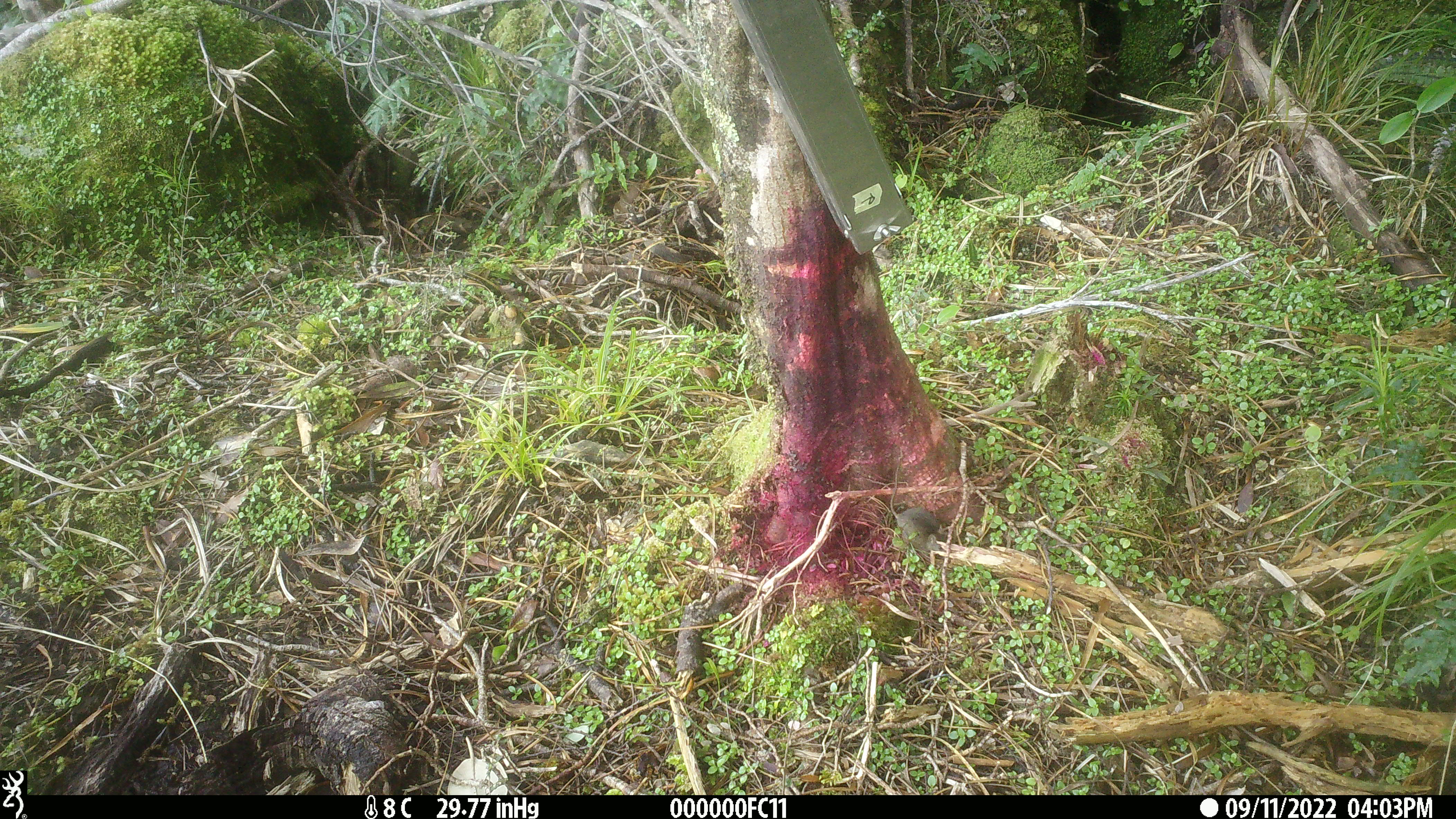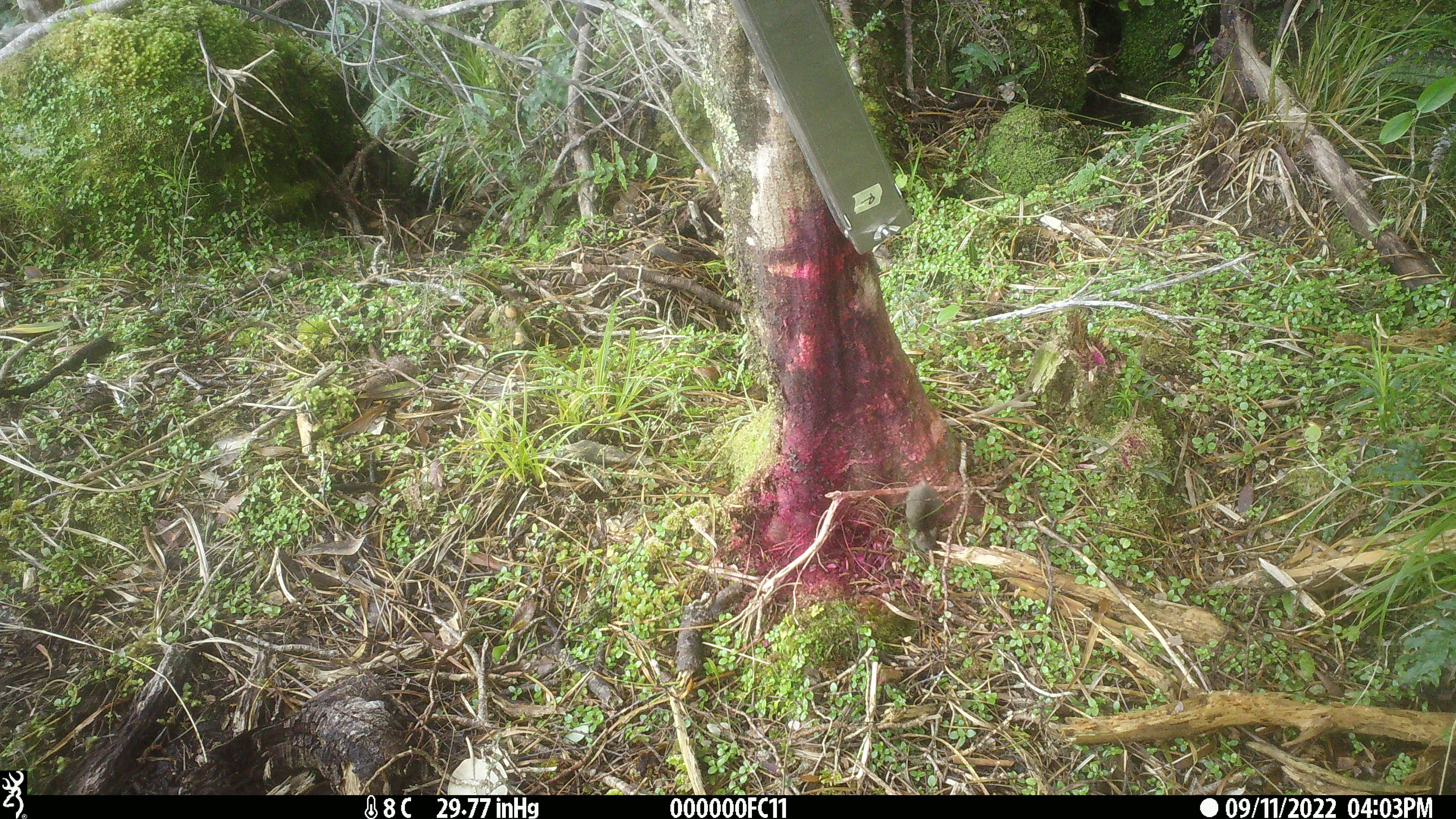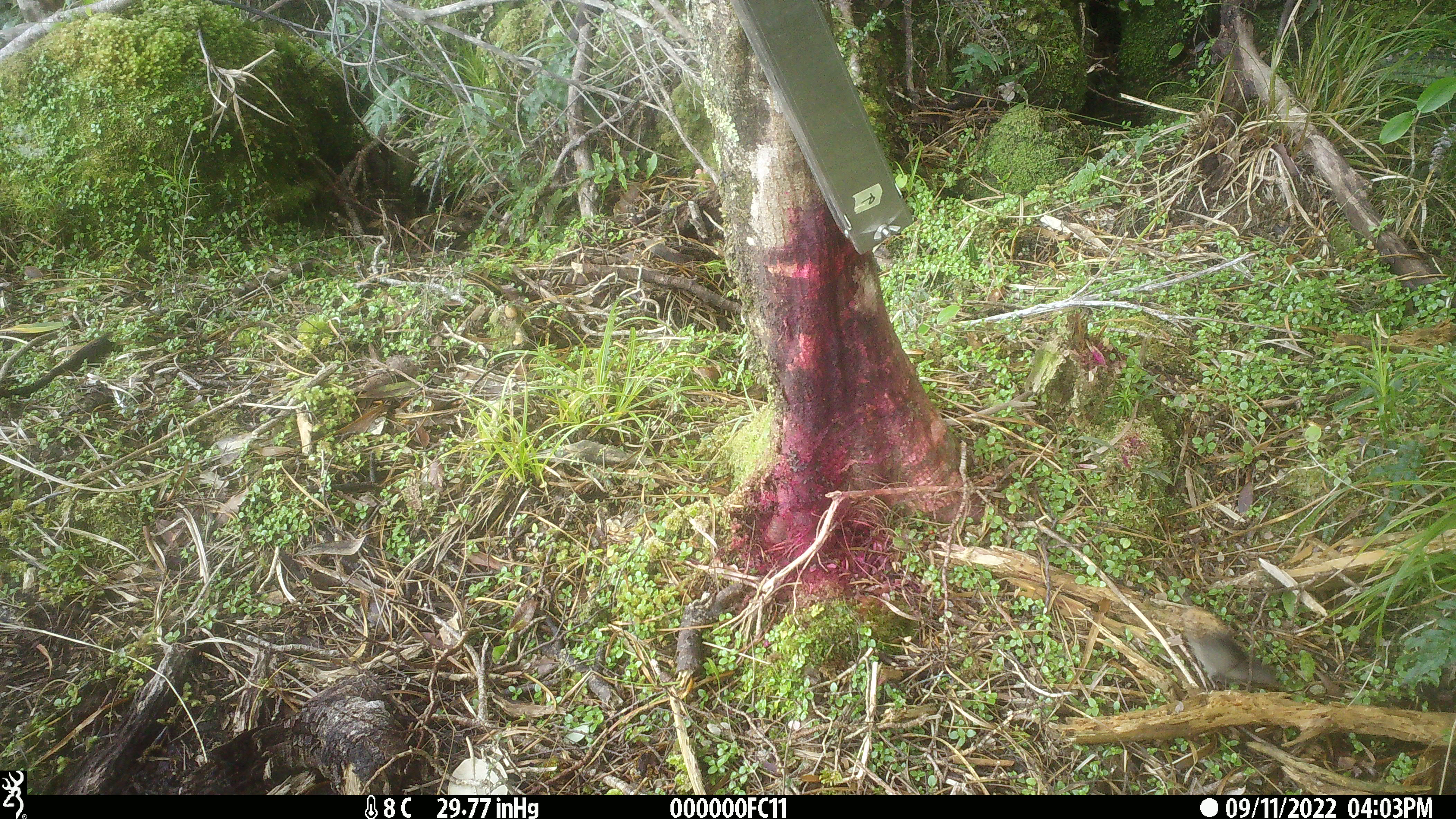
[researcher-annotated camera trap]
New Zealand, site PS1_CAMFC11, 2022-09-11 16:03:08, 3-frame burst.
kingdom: Animalia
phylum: Chordata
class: Mammalia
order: Rodentia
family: Muridae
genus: Mus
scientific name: Mus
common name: mouse